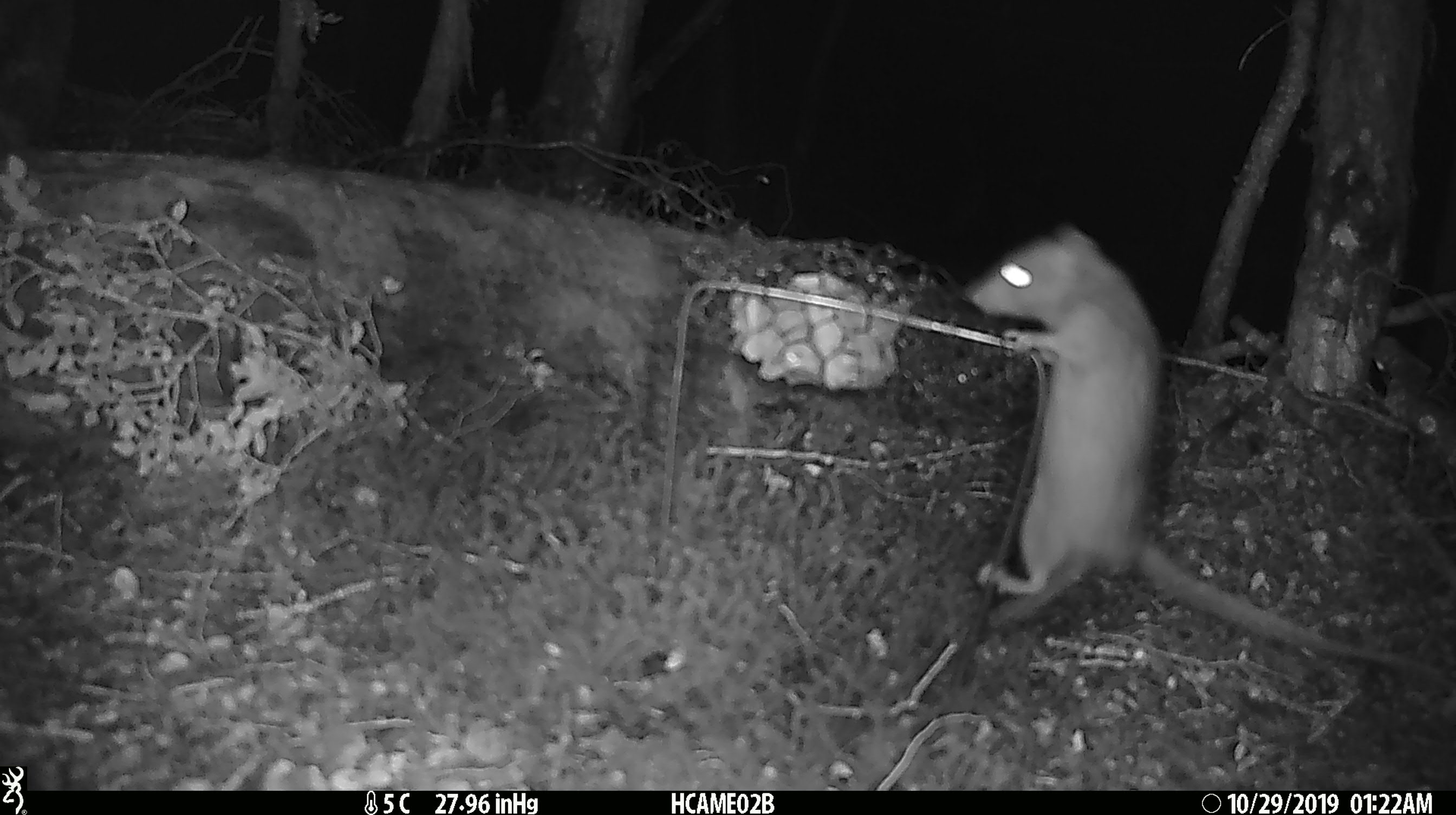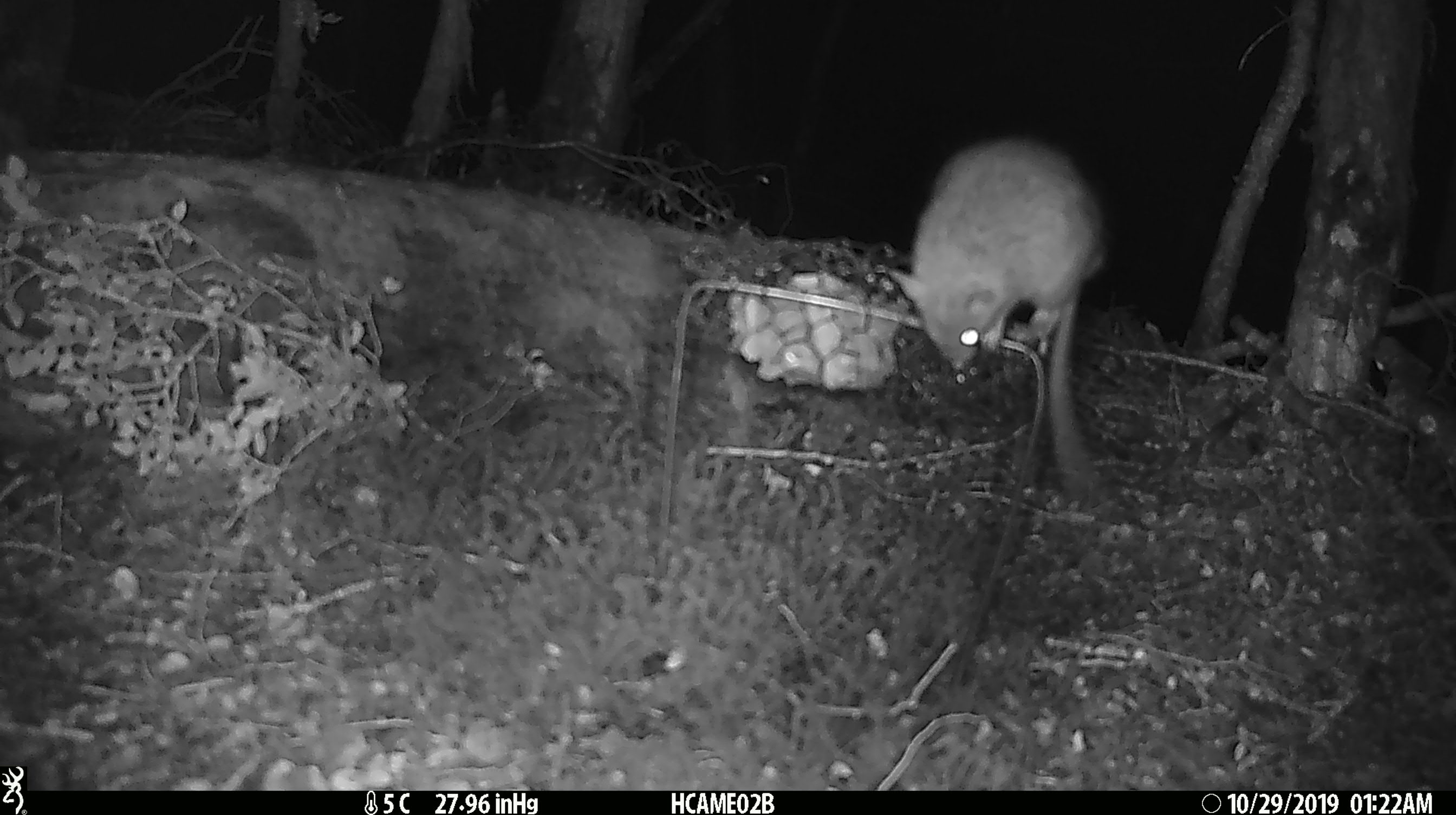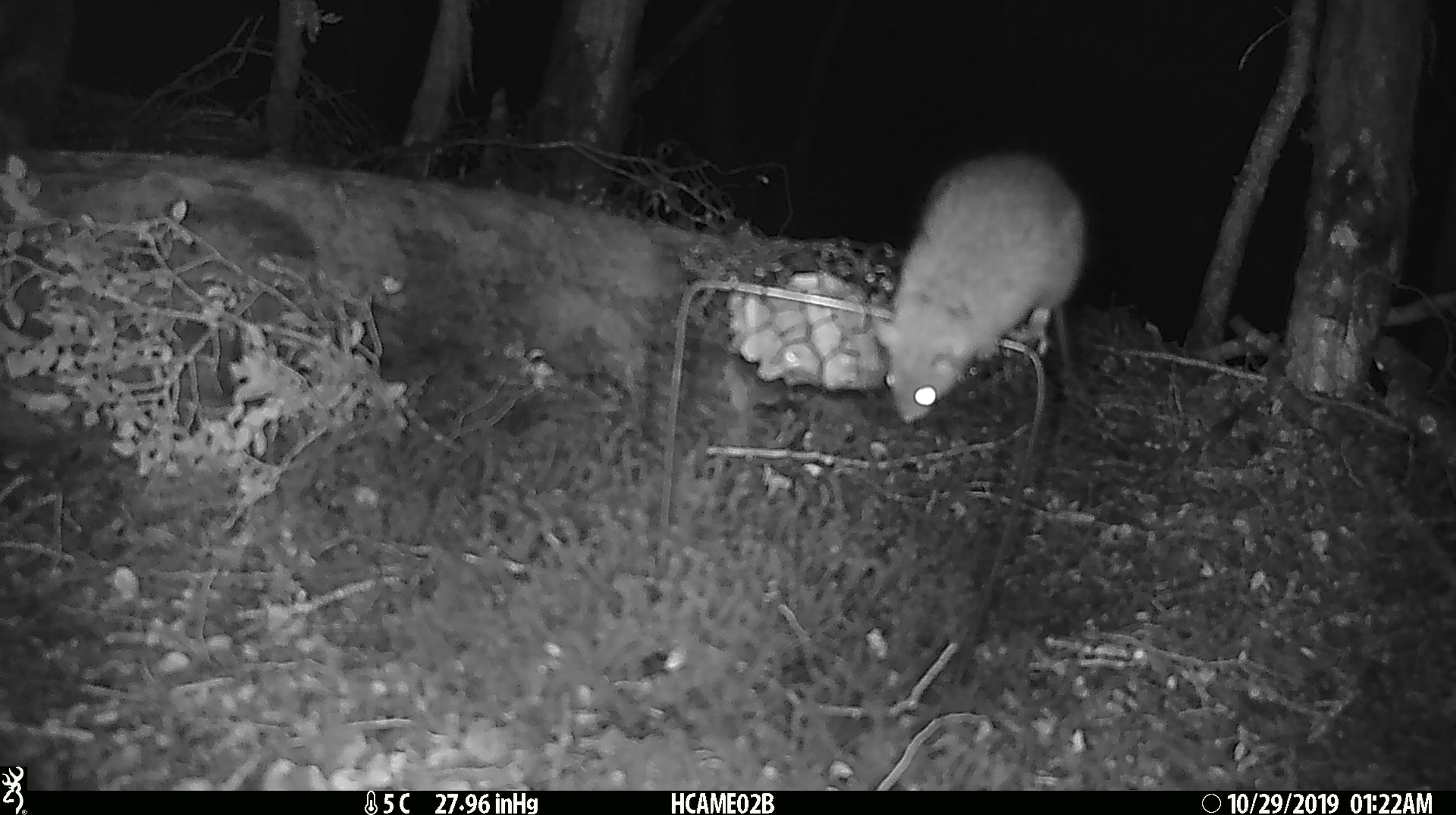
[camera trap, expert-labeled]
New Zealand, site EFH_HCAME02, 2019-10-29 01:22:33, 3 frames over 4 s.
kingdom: Animalia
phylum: Chordata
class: Mammalia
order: Rodentia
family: Muridae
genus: Rattus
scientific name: Rattus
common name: rat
Rat (Rattus).